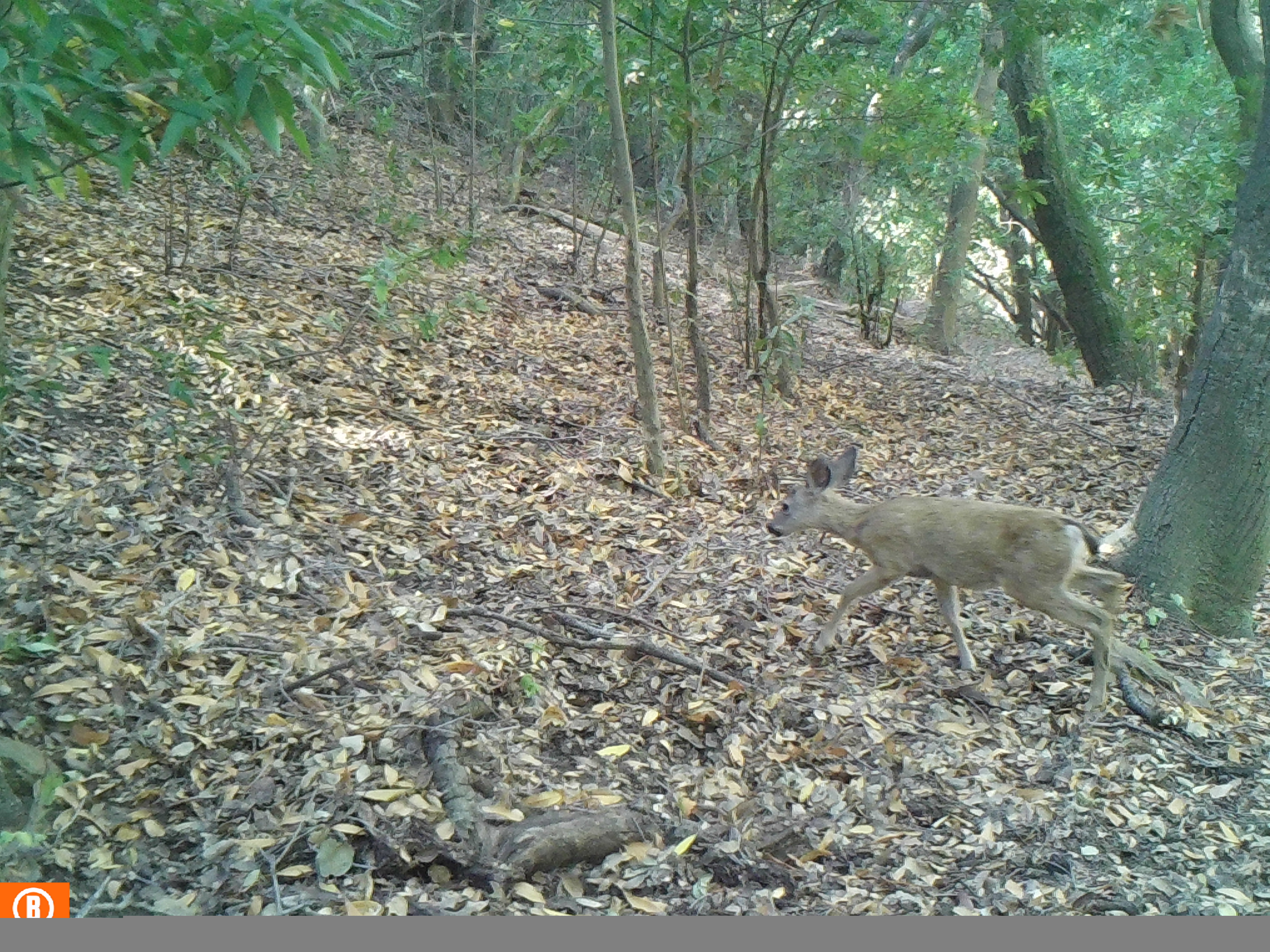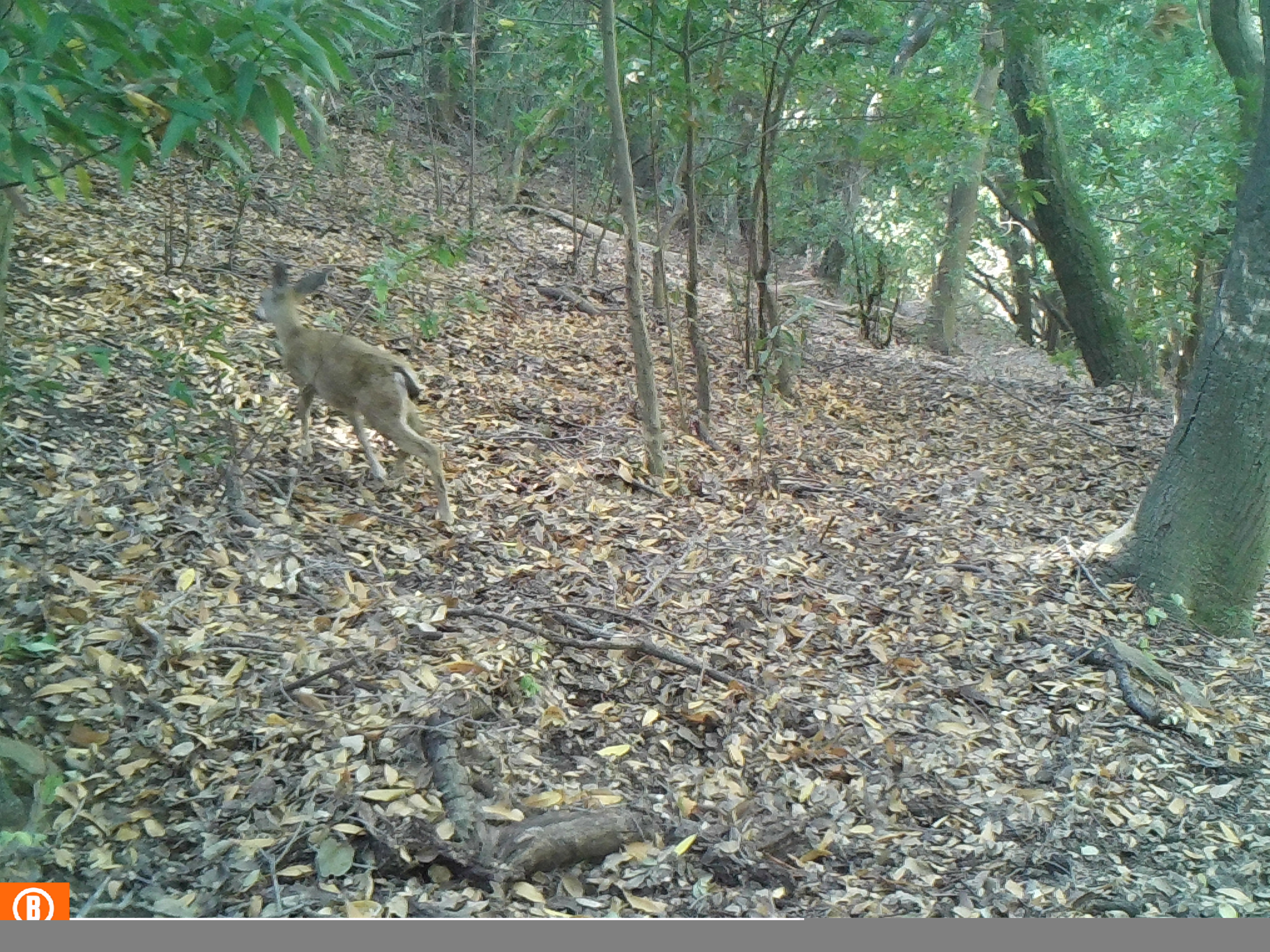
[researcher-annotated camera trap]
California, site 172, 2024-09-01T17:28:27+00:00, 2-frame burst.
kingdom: Animalia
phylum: Chordata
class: Mammalia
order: Artiodactyla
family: Cervidae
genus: Odocoileus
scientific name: Odocoileus hemionus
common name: mule deer